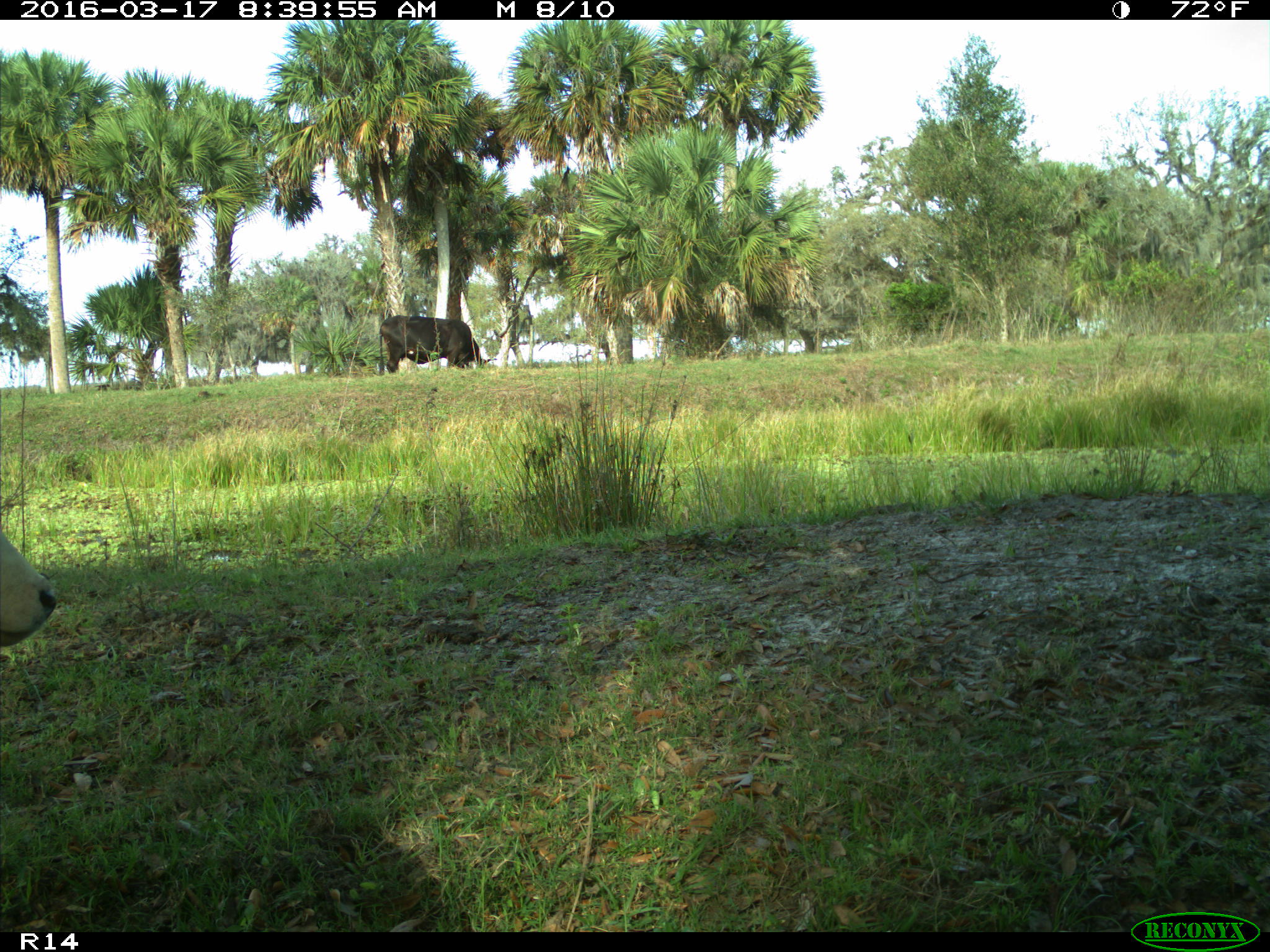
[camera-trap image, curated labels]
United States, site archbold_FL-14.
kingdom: Animalia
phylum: Chordata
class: Mammalia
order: Artiodactyla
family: Bovidae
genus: Bos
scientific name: Bos taurus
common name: domestic cow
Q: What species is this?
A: Bos taurus (domestic cow).